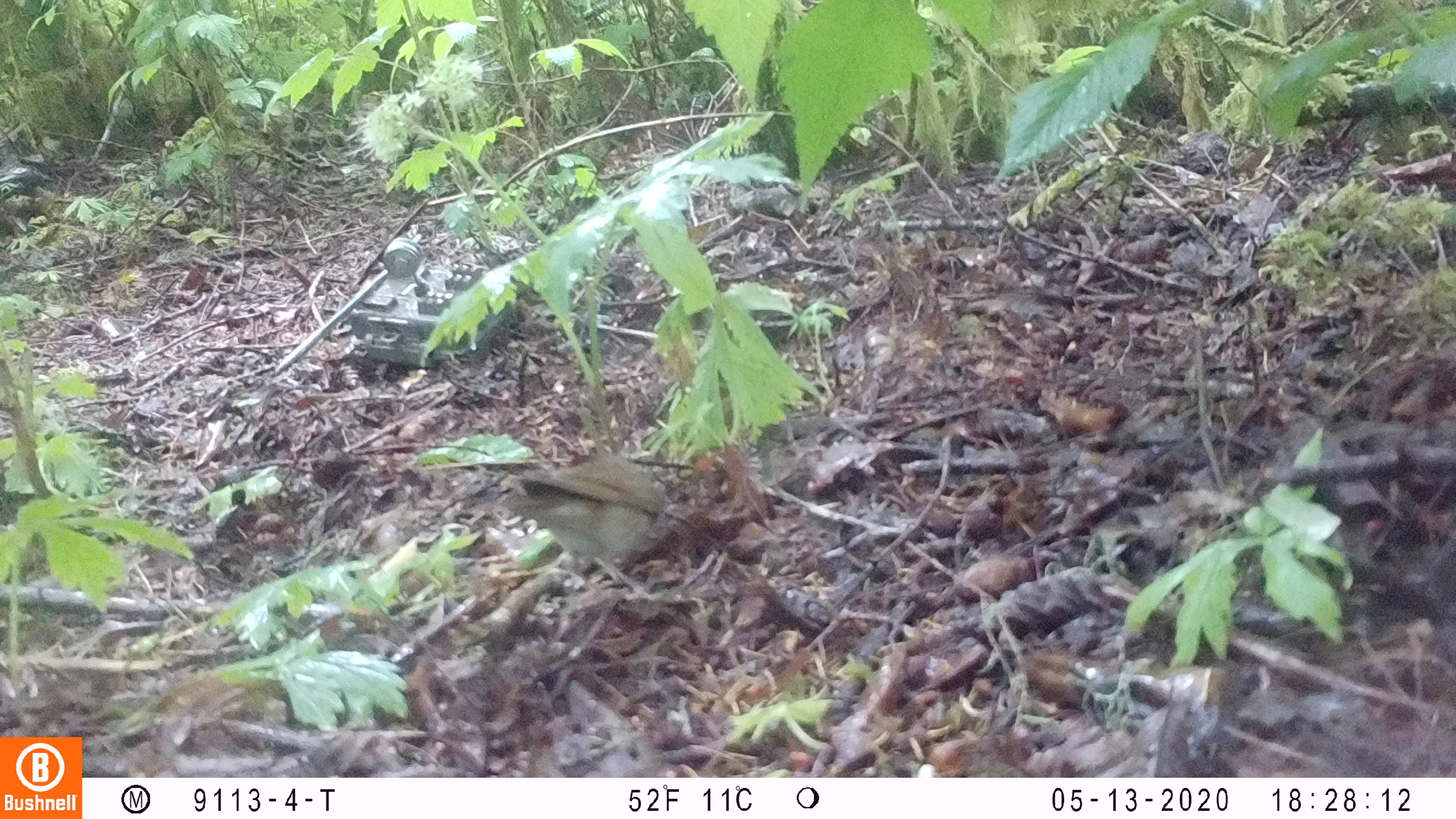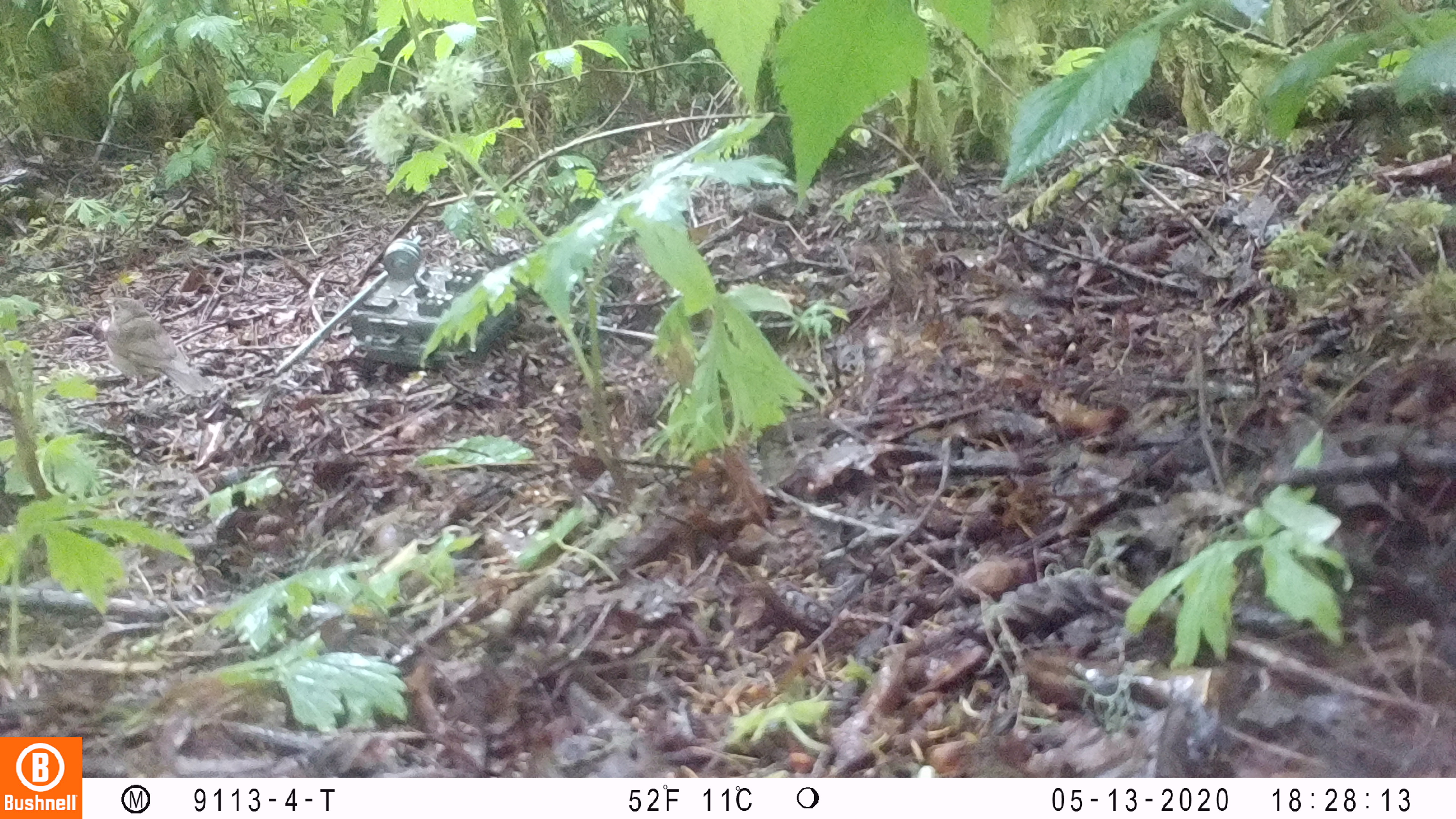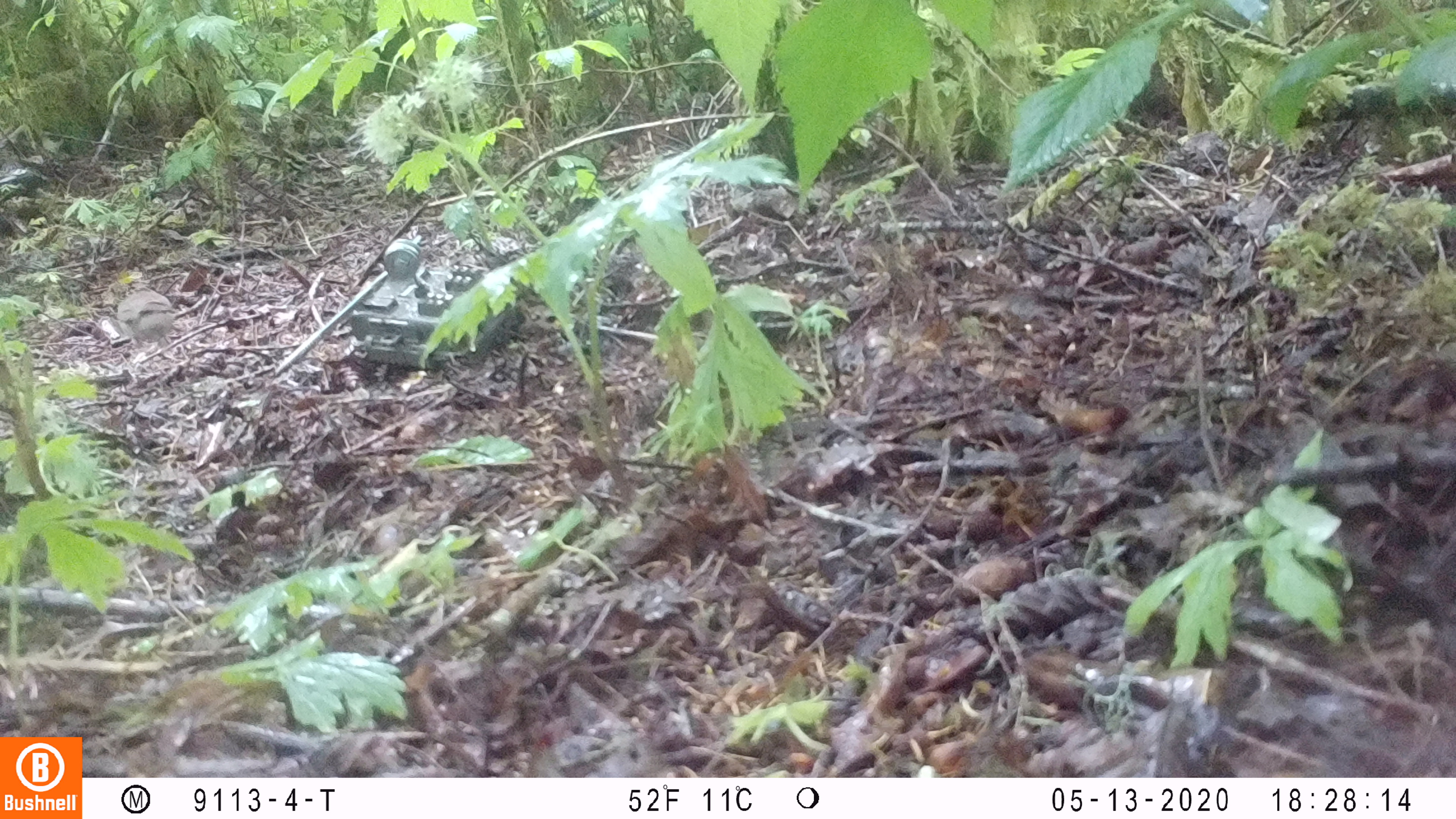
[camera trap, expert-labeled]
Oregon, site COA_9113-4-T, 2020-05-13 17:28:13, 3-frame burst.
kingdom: Animalia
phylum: Chordata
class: Aves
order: Passeriformes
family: Turdidae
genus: Catharus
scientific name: Catharus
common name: brown thrushes and nightingale-thrushes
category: catharus species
Catharus species (brown thrushes and nightingale-thrushes) (Catharus).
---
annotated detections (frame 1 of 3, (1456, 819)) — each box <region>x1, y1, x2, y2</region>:
catharus species: <region>489, 449, 669, 578</region>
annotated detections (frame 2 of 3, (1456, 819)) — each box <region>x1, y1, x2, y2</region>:
catharus species: <region>102, 289, 209, 404</region>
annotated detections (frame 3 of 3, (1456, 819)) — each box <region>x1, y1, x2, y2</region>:
catharus species: <region>116, 275, 187, 349</region>